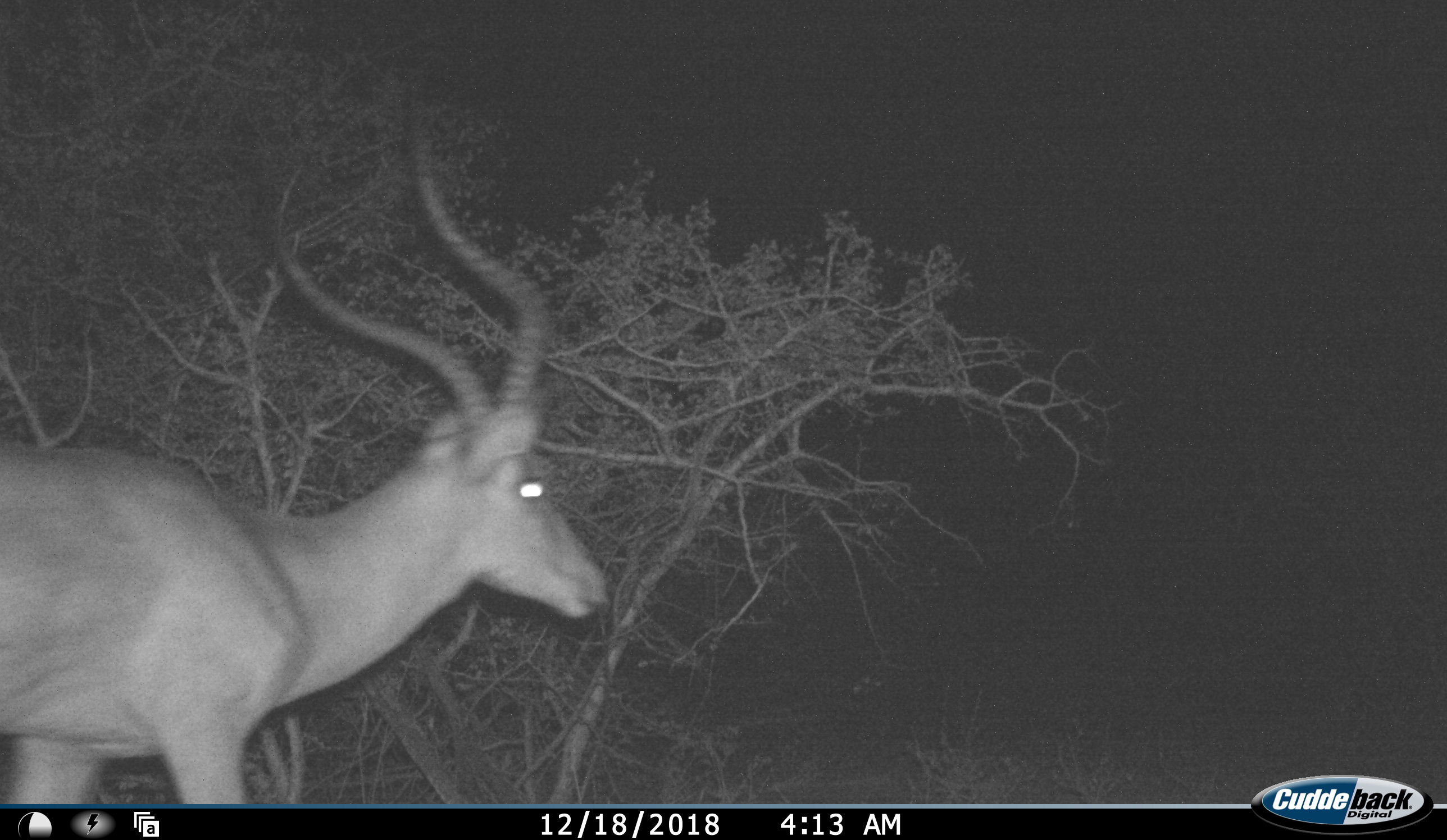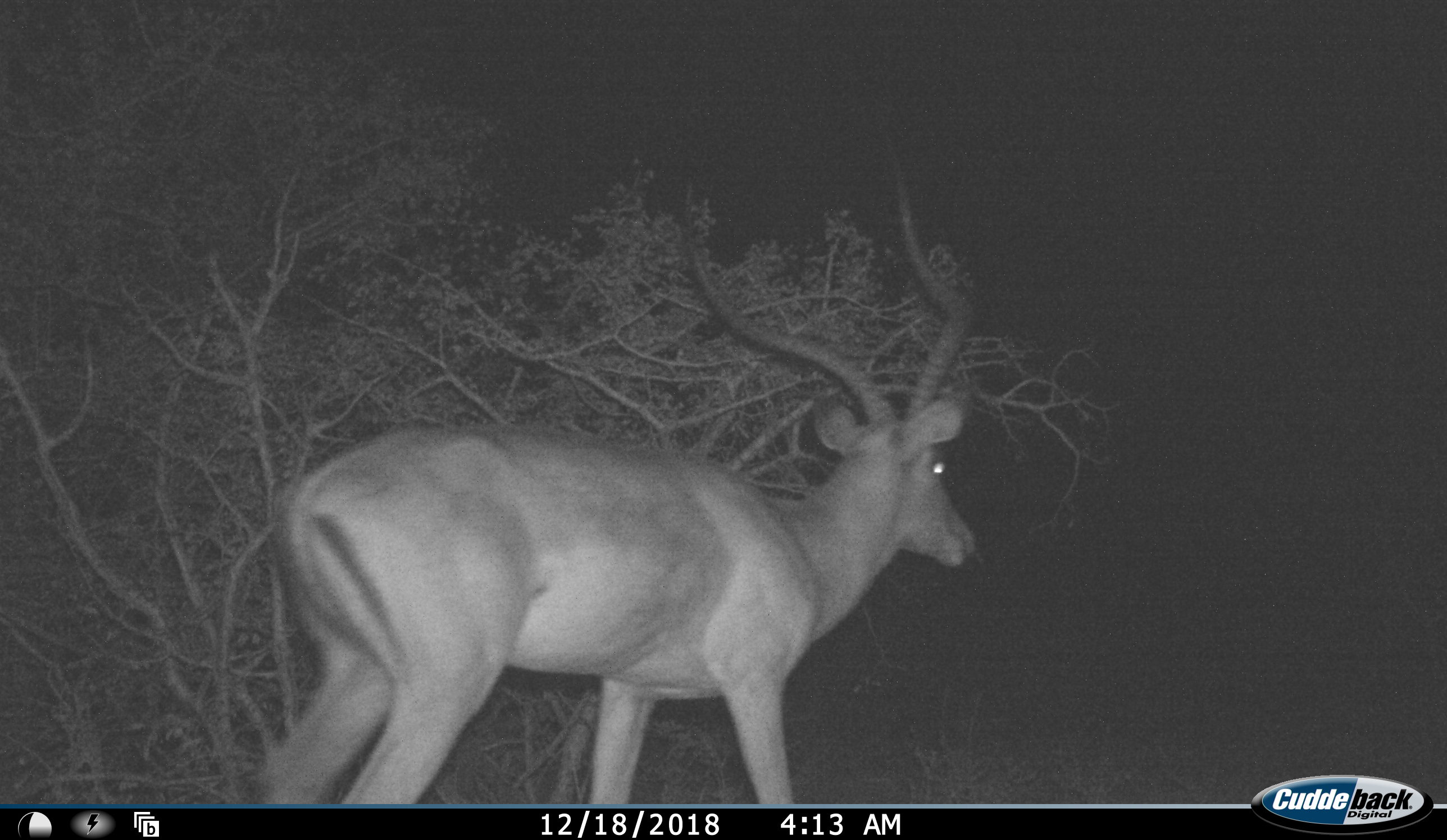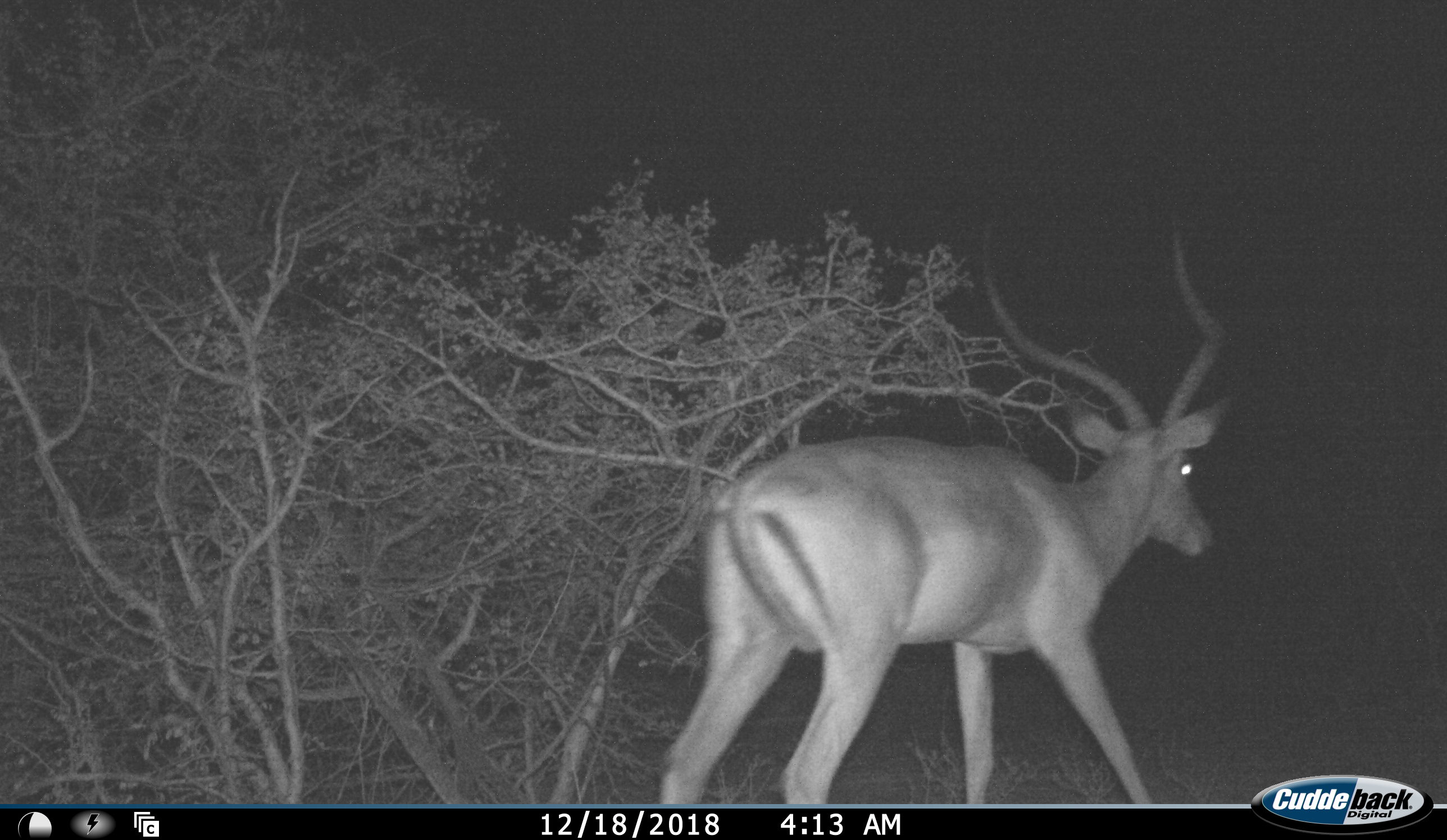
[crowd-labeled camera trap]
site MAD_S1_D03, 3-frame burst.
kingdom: Animalia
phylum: Chordata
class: Mammalia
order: Artiodactyla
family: Bovidae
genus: Aepyceros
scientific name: Aepyceros melampus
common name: impala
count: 1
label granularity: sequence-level